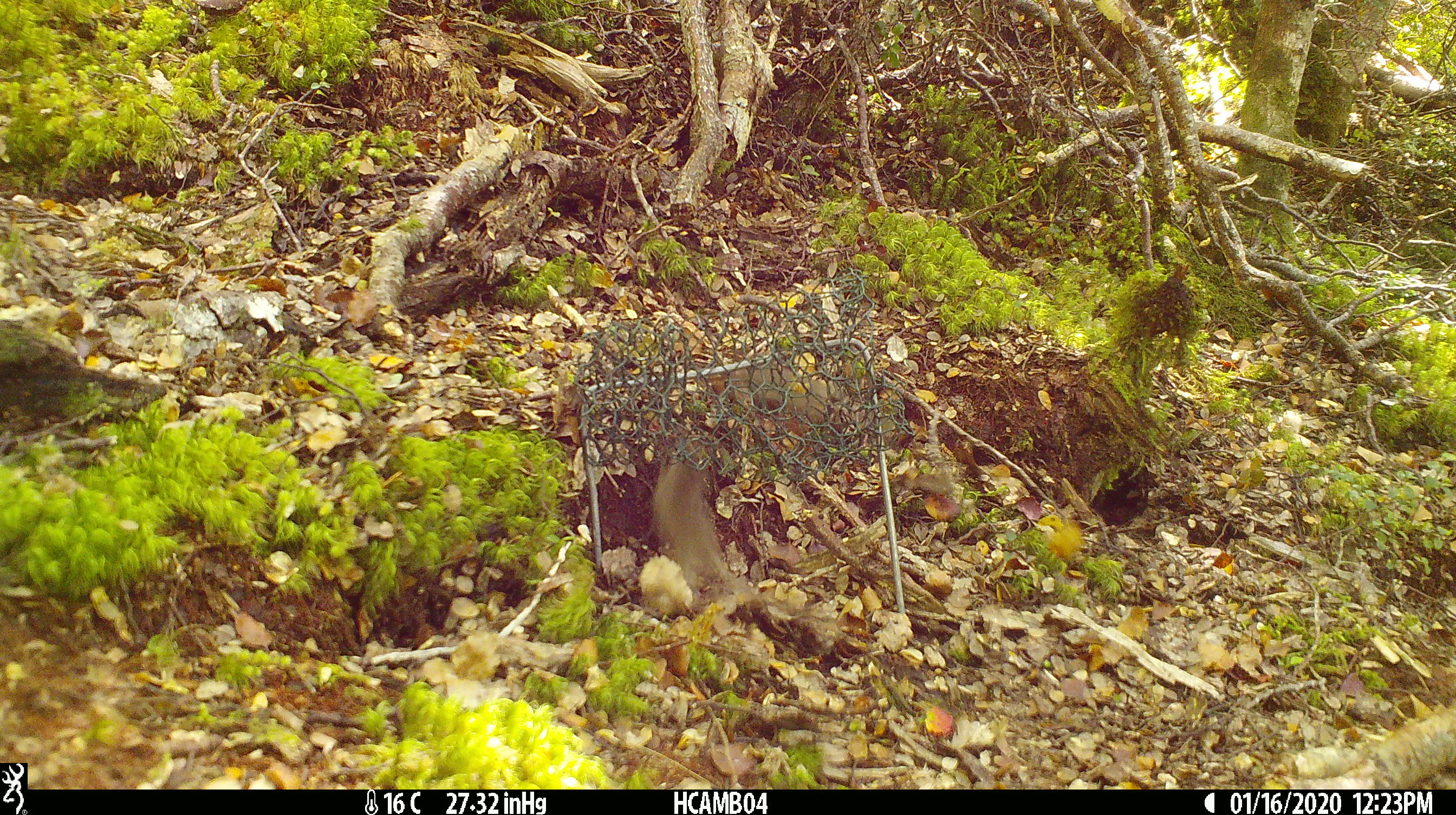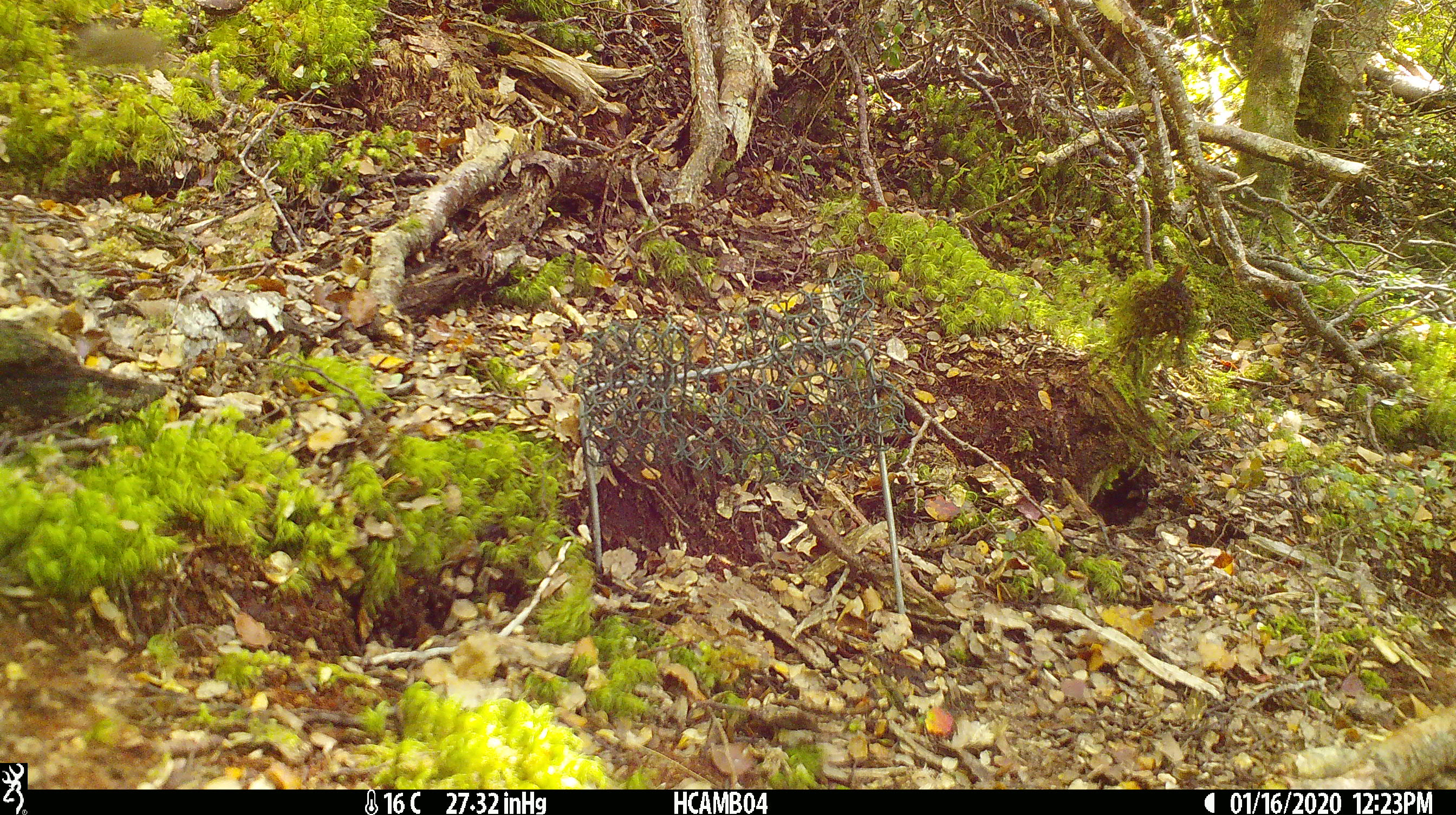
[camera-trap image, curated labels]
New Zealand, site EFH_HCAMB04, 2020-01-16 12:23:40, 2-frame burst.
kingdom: Animalia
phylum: Chordata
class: Mammalia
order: Rodentia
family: Muridae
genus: Mus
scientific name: Mus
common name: mouse